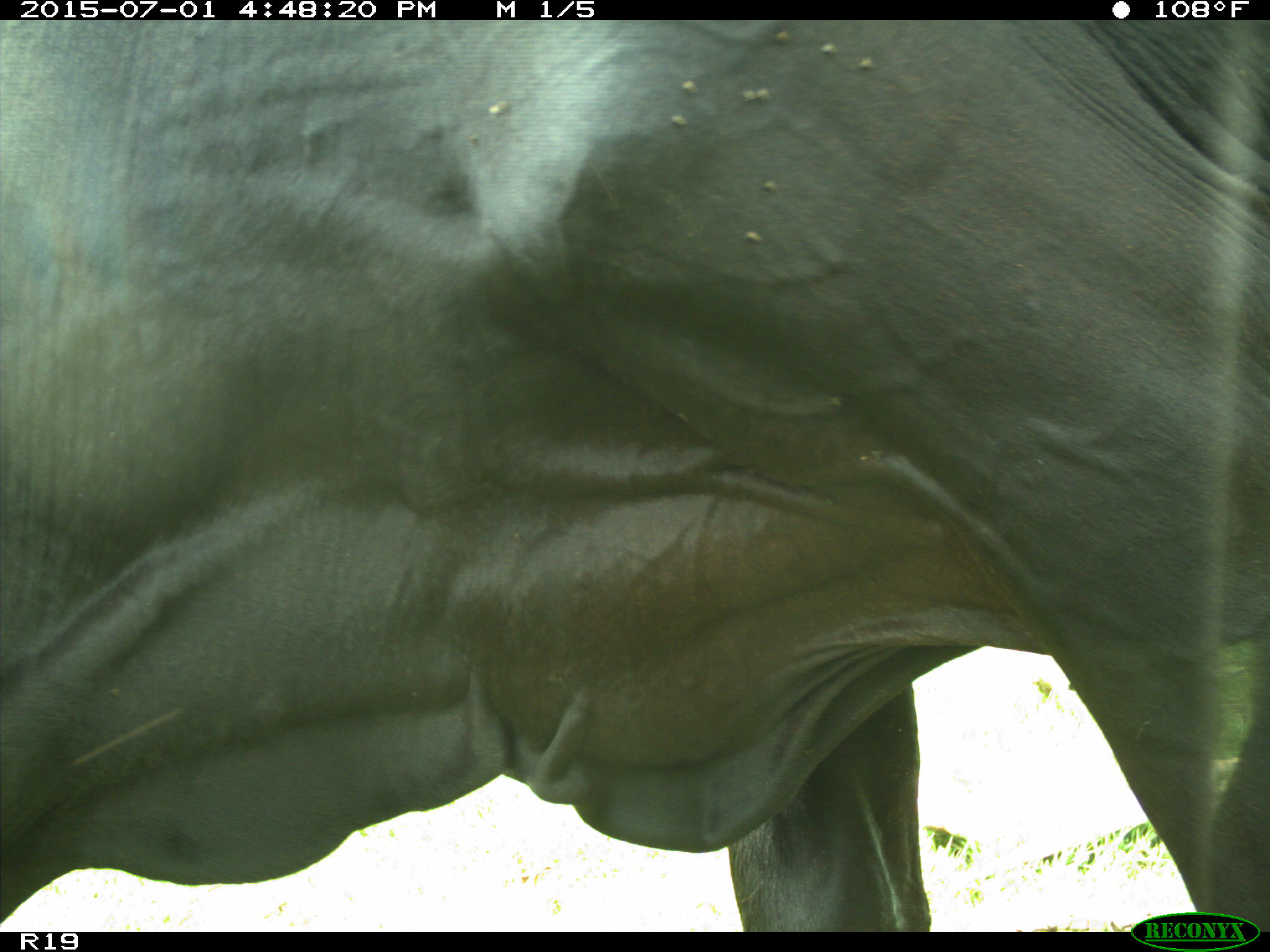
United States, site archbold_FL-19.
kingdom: Animalia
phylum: Chordata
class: Mammalia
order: Artiodactyla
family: Bovidae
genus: Bos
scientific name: Bos taurus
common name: domestic cow